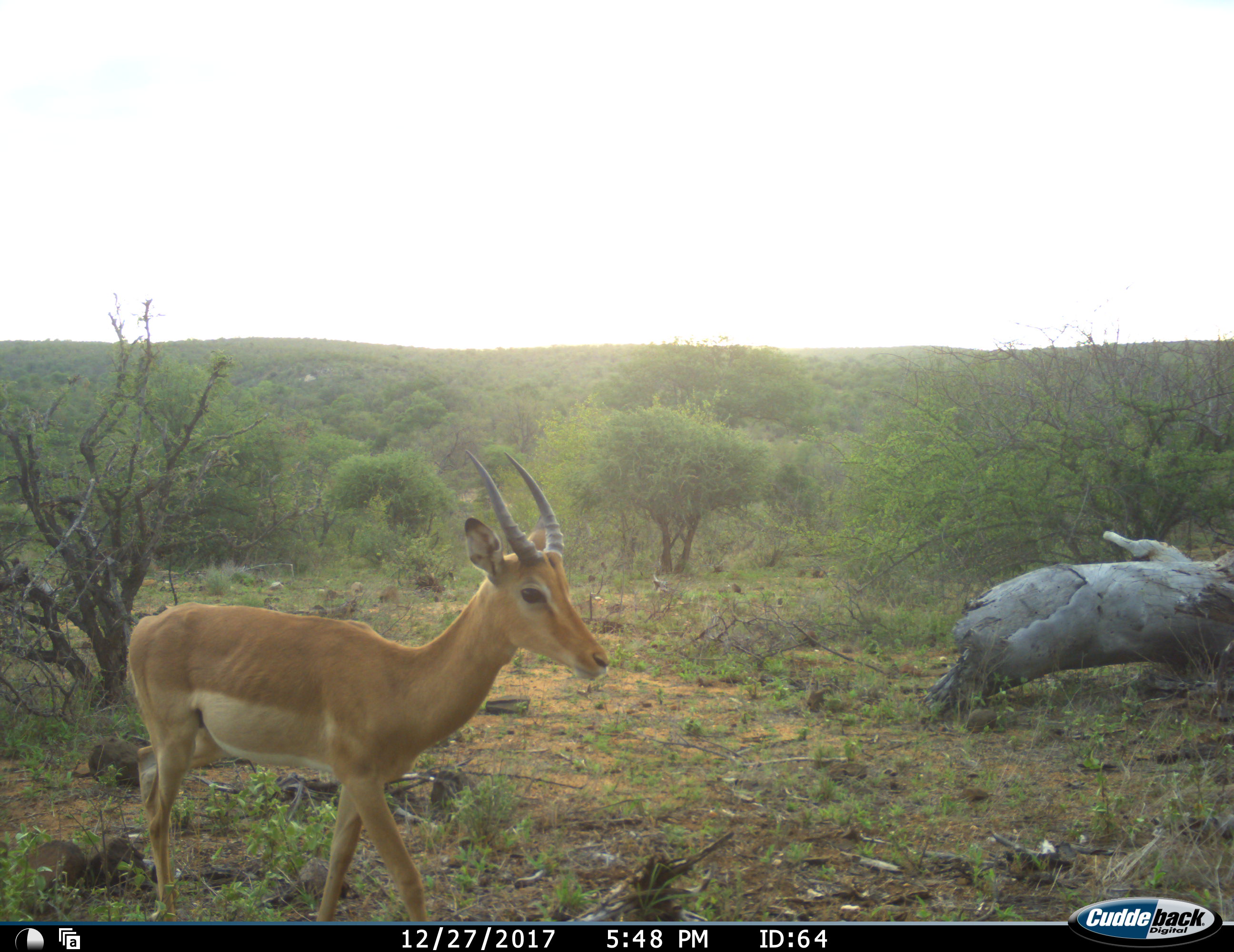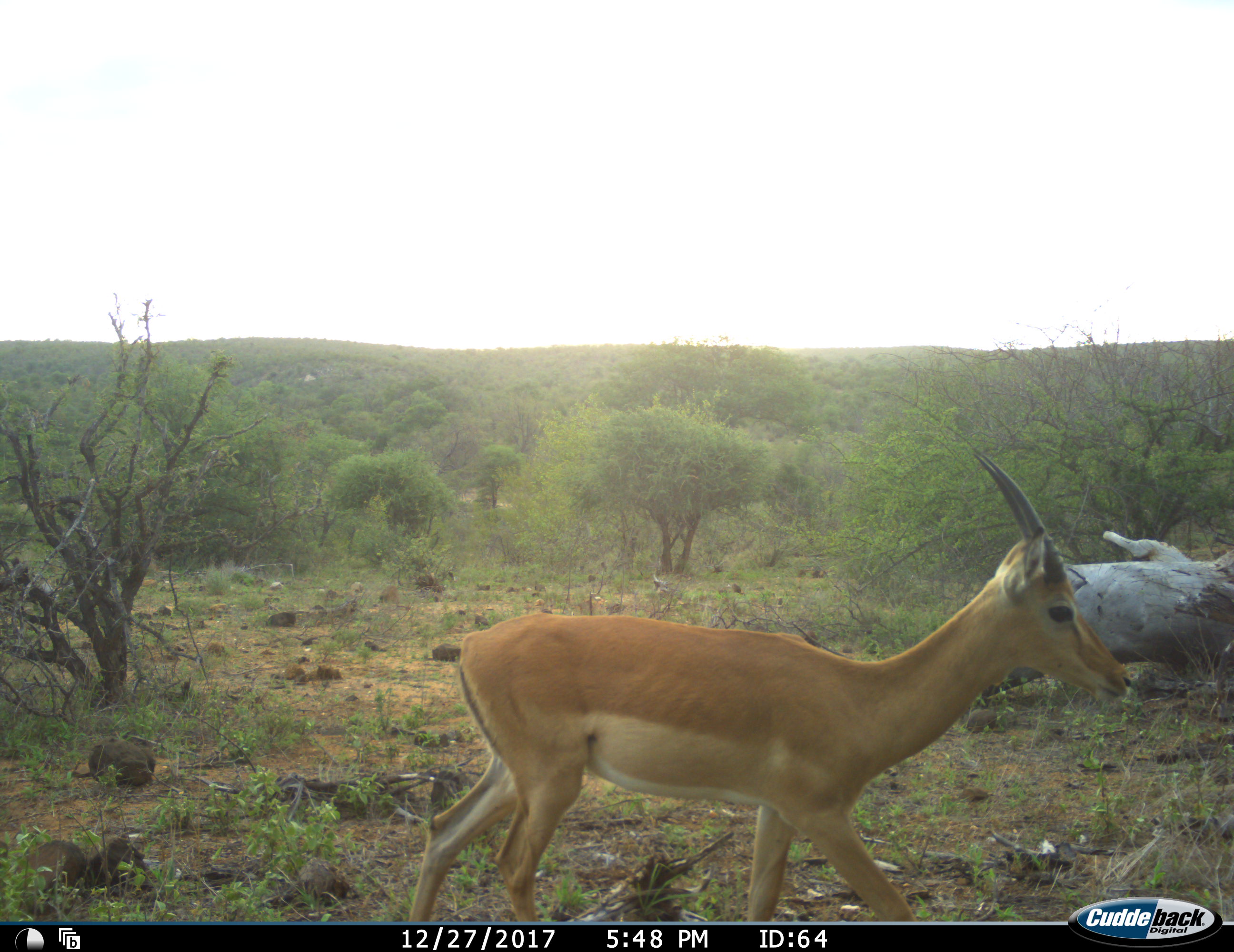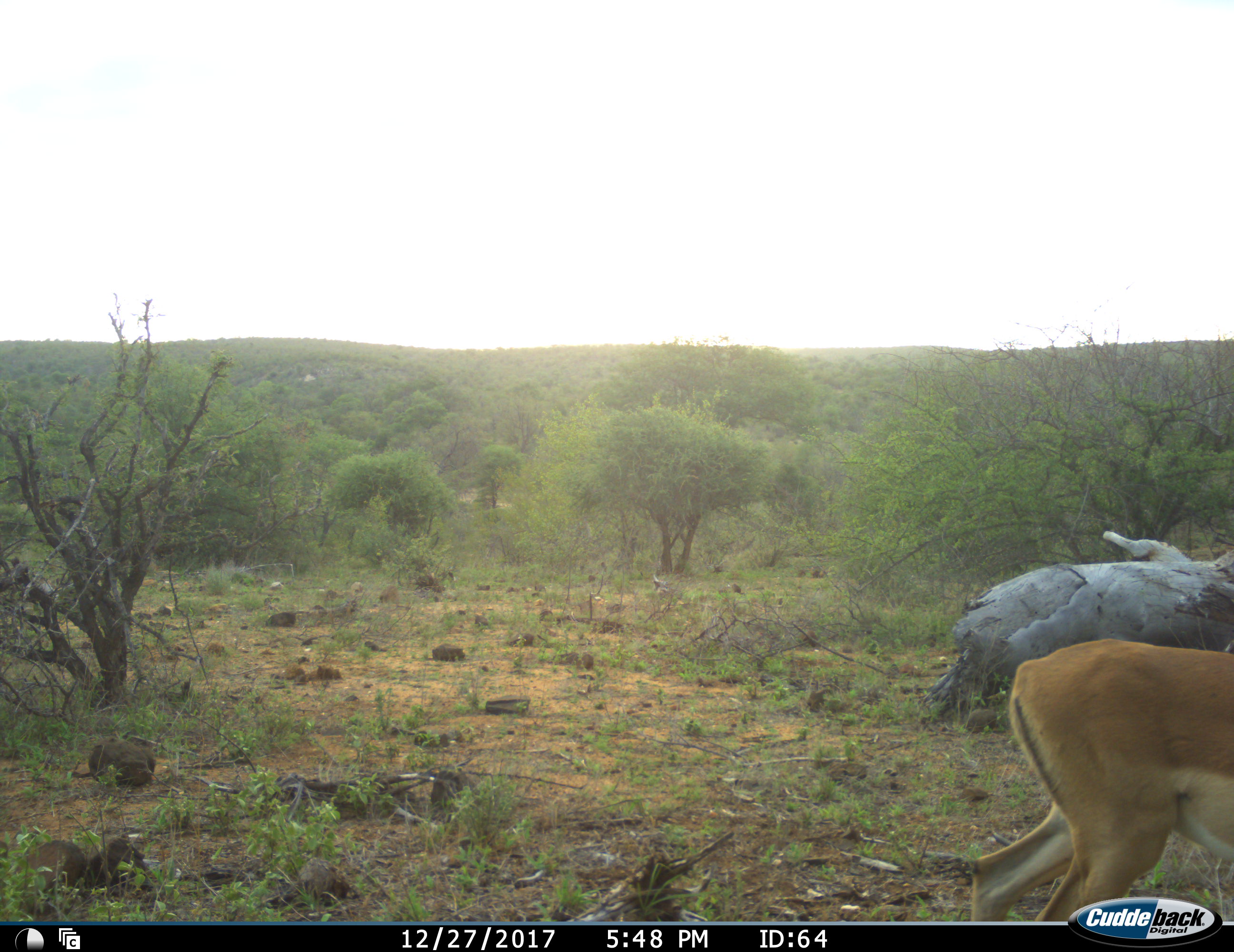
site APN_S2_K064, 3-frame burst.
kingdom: Animalia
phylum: Chordata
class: Mammalia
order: Artiodactyla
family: Bovidae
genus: Aepyceros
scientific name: Aepyceros melampus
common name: impala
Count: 1.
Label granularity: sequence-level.